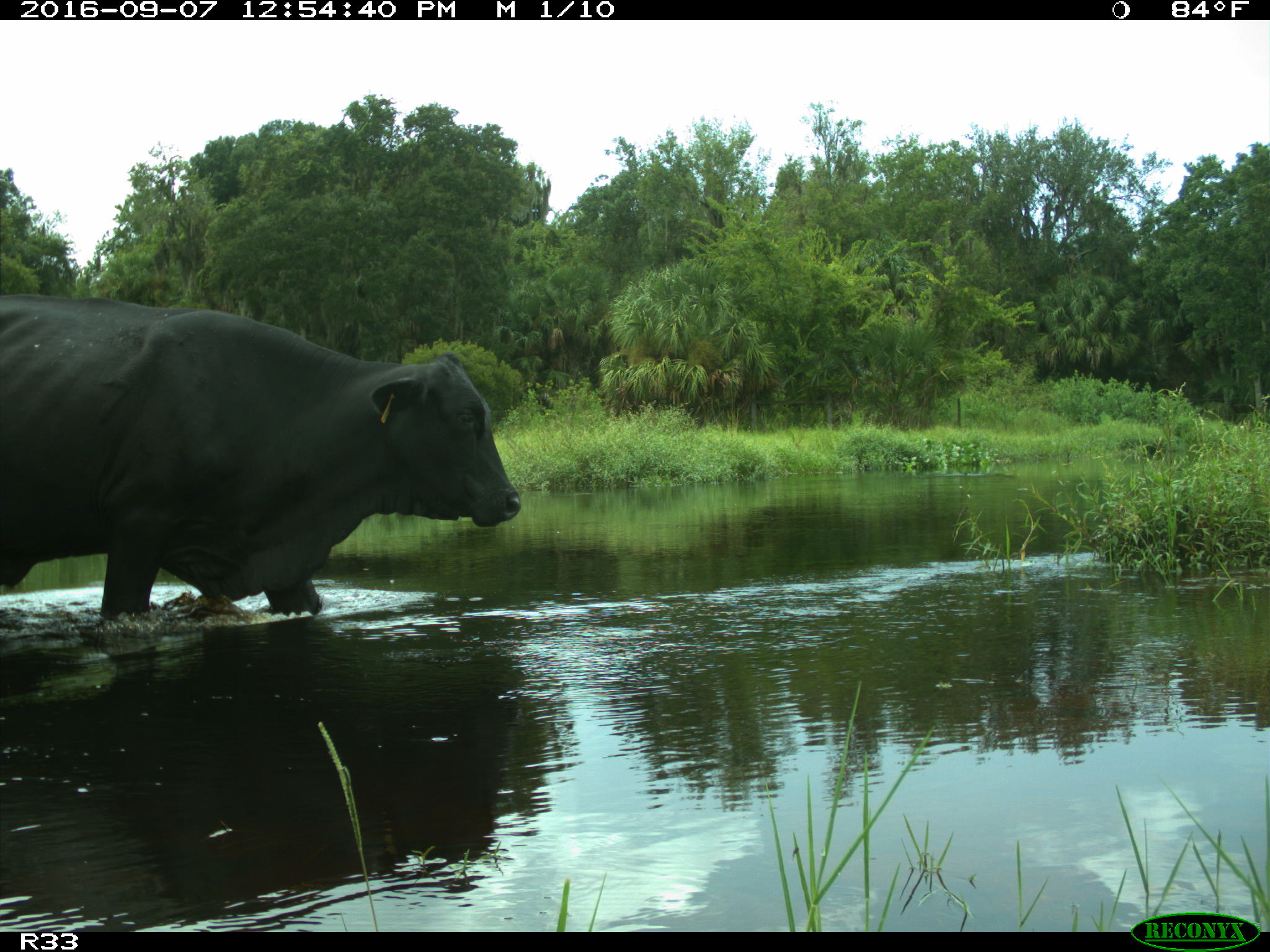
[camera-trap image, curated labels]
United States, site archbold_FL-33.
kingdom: Animalia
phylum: Chordata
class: Mammalia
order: Artiodactyla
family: Bovidae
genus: Bos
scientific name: Bos taurus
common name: domestic cow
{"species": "Bos taurus (domestic cow)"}